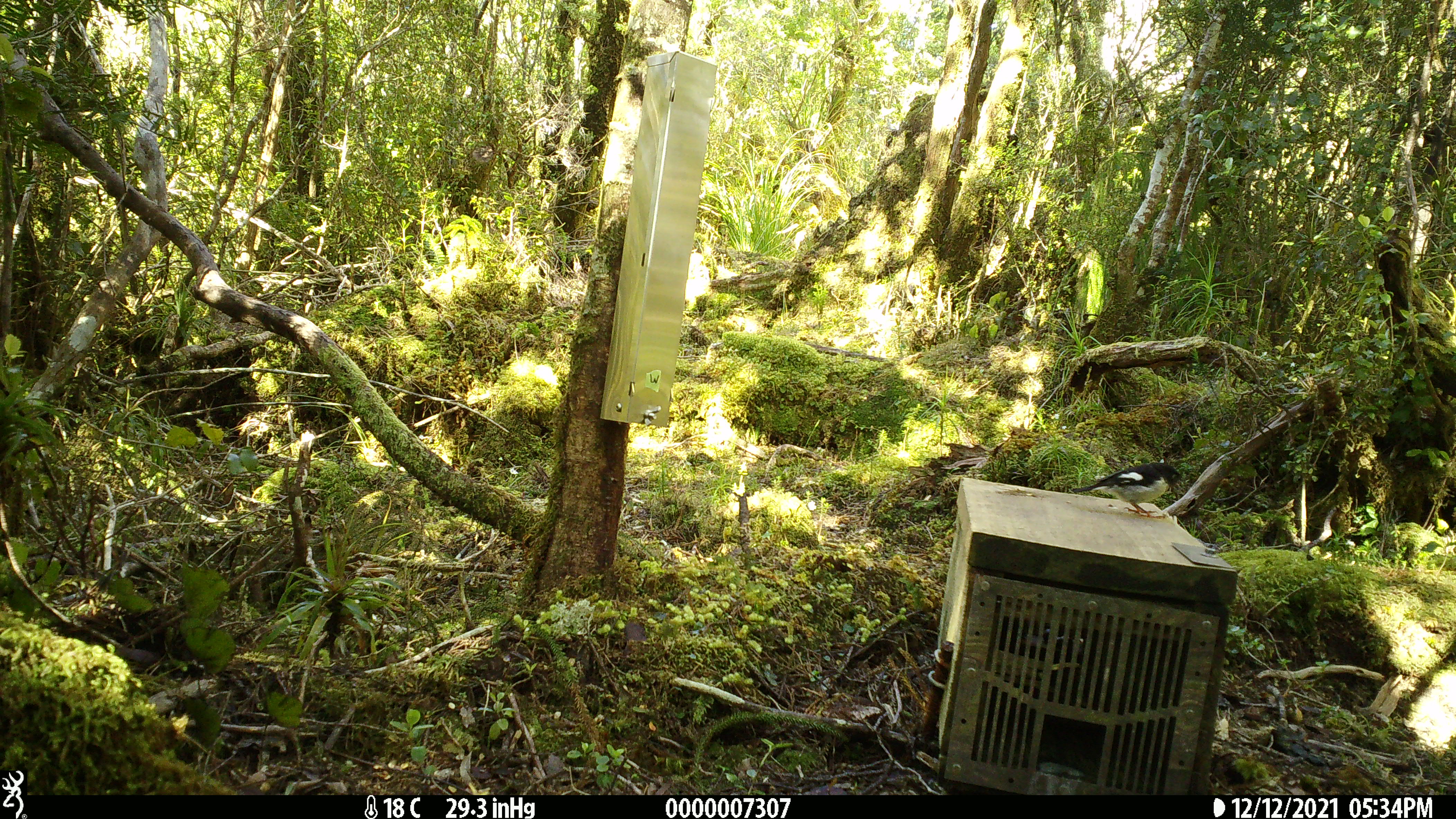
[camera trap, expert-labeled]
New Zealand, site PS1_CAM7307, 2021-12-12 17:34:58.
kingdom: Animalia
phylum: Chordata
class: Aves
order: Passeriformes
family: Petroicidae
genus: Petroica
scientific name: Petroica macrocephala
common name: tomtit